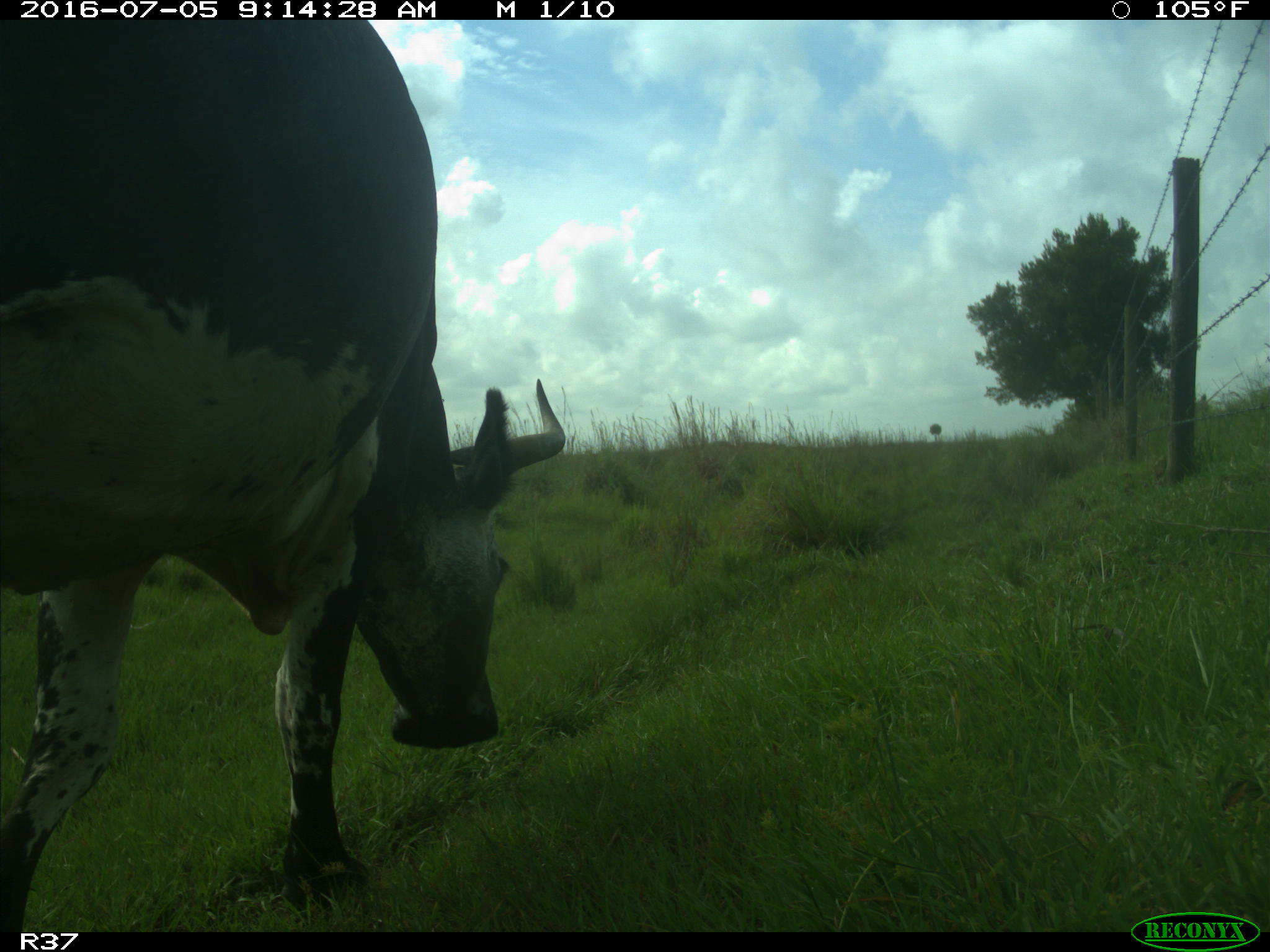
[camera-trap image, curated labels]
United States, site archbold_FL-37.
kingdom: Animalia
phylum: Chordata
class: Mammalia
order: Artiodactyla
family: Bovidae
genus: Bos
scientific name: Bos taurus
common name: domestic cow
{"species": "Bos taurus (domestic cow)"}